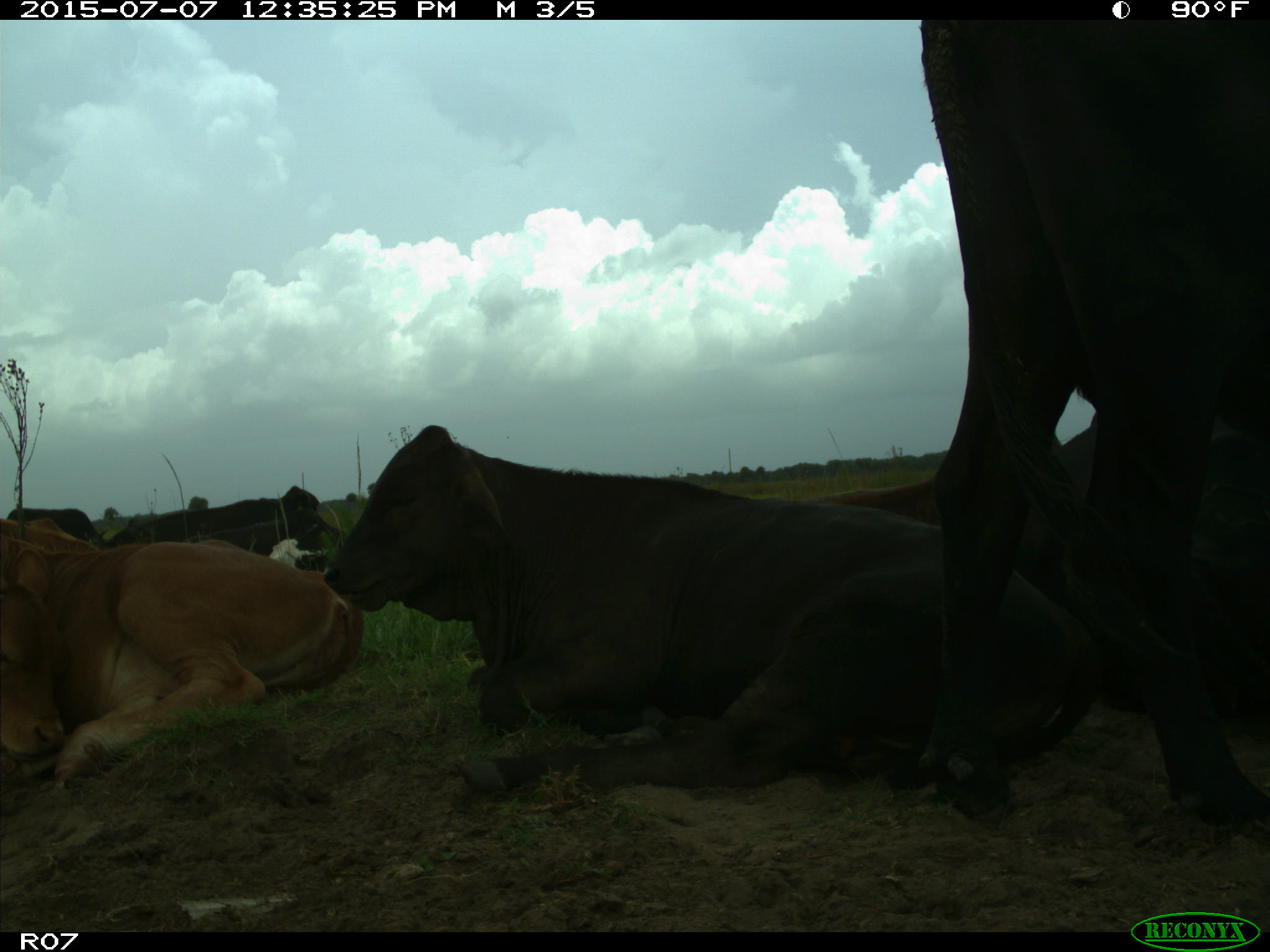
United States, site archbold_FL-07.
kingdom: Animalia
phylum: Chordata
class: Mammalia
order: Artiodactyla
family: Bovidae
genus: Bos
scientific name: Bos taurus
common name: domestic cow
Bos taurus (domestic cow).